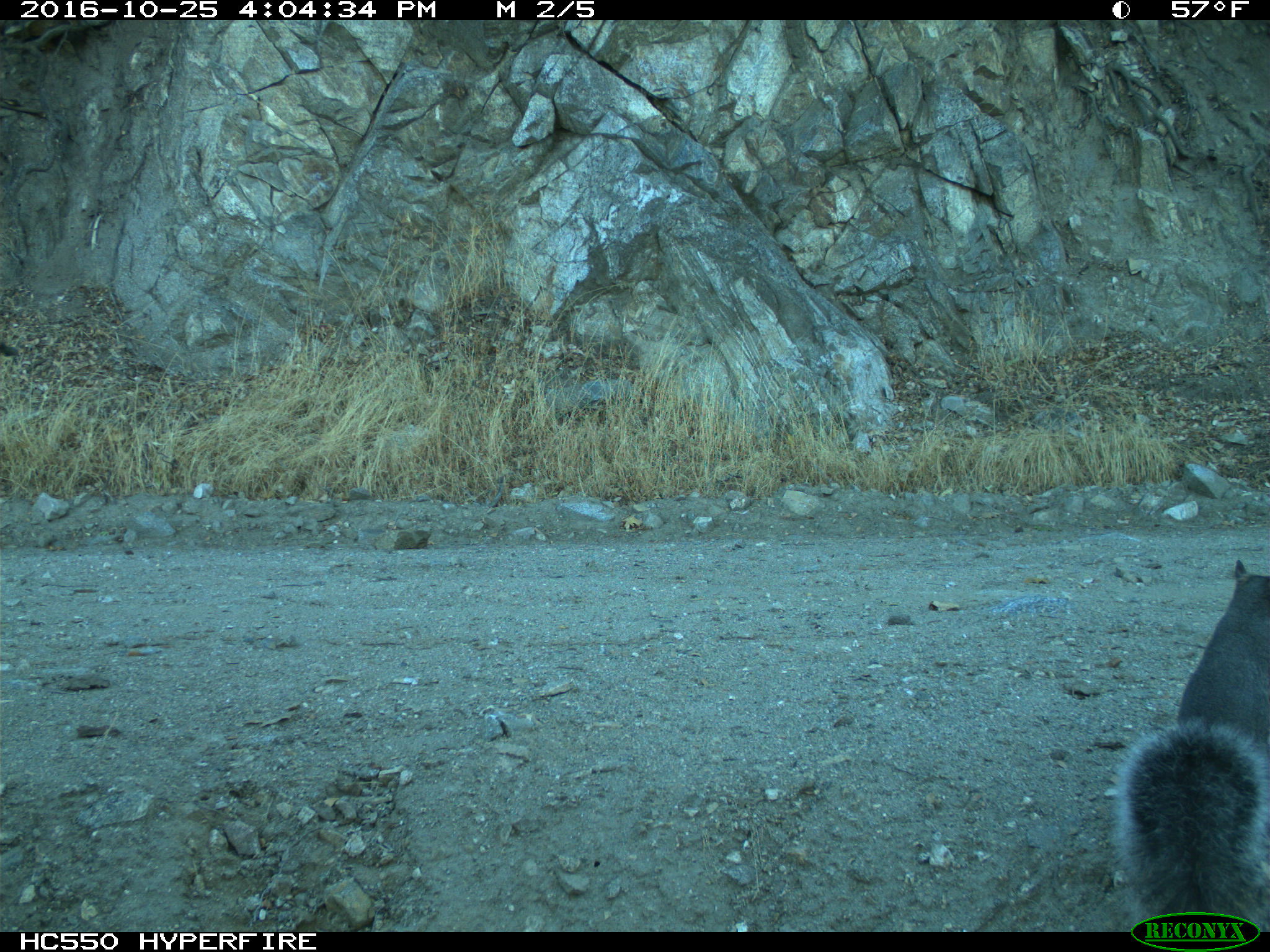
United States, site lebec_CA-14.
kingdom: Animalia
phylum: Chordata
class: Mammalia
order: Rodentia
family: Sciuridae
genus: Sciurus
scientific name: Sciurus carolinensis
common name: eastern gray squirrel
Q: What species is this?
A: Sciurus carolinensis (eastern gray squirrel).